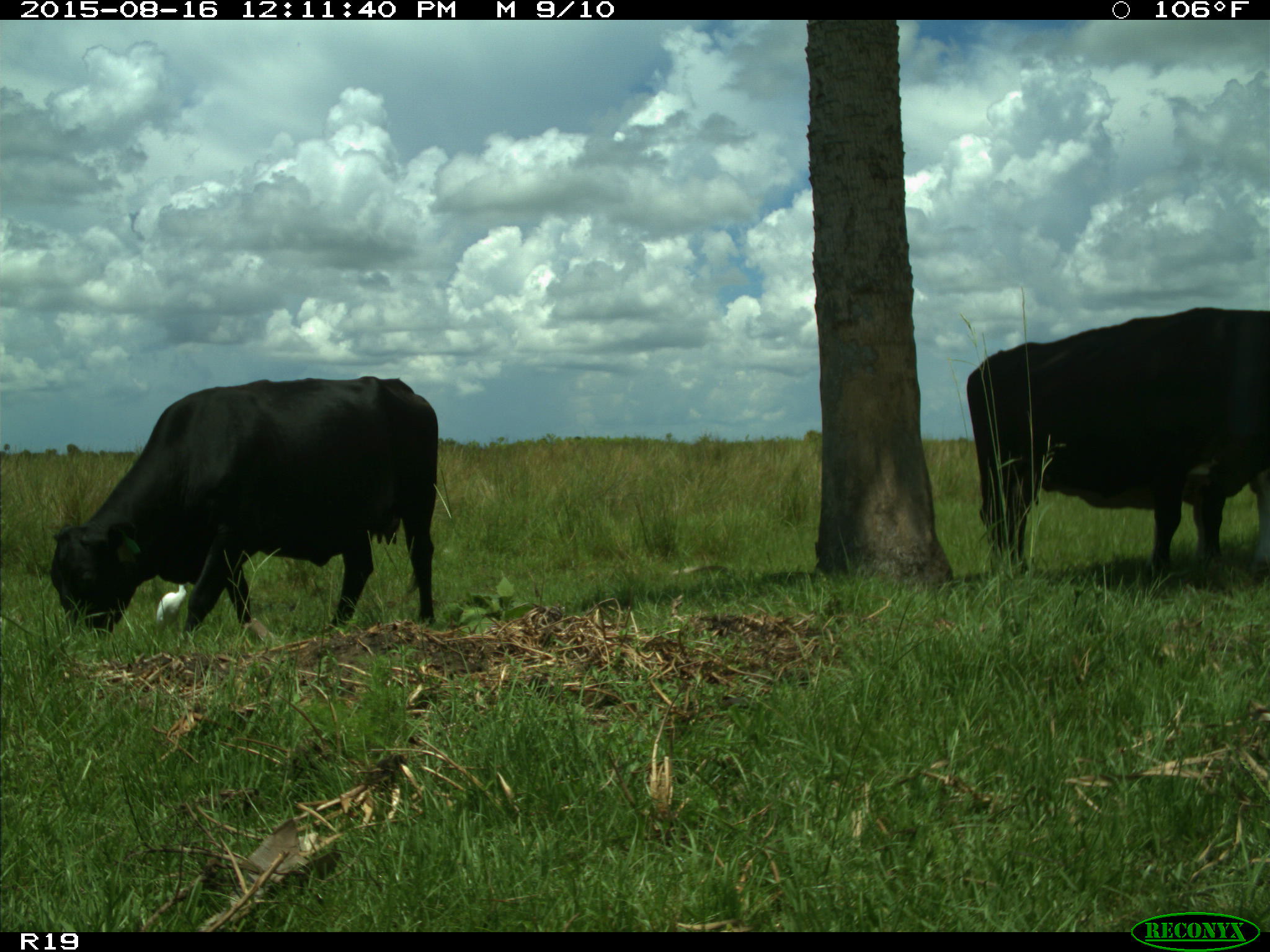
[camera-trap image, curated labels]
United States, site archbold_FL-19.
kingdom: Animalia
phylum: Chordata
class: Mammalia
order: Artiodactyla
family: Bovidae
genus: Bos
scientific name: Bos taurus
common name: domestic cow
Bos taurus (domestic cow).